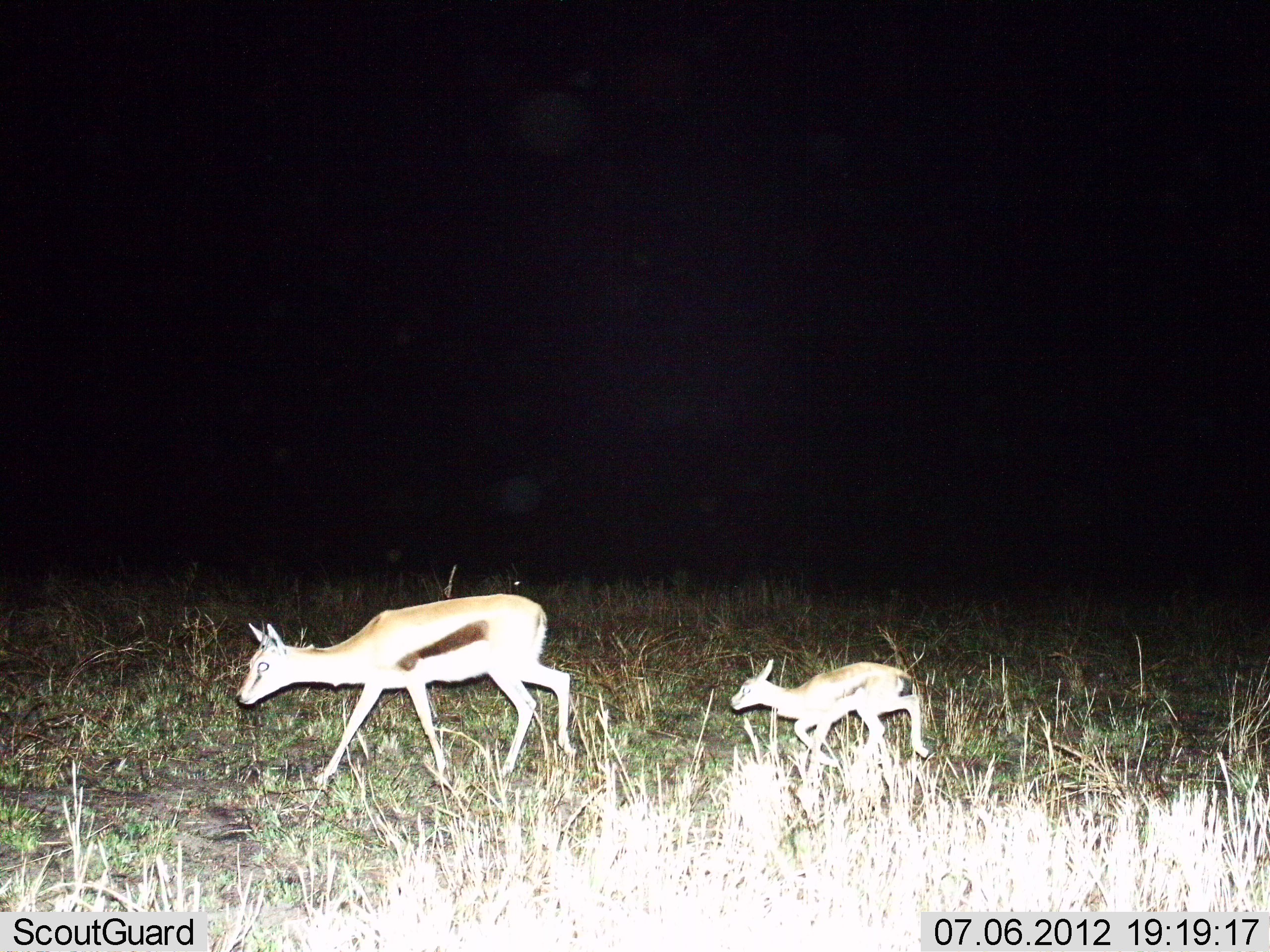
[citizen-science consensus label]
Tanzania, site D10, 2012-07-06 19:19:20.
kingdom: Animalia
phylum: Chordata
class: Mammalia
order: Artiodactyla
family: Bovidae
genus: Eudorcas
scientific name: Eudorcas thomsonii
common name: thomson's gazelle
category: gazellethomsons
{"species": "gazellethomsons (thomson's gazelle) (Eudorcas thomsonii)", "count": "2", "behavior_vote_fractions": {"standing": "0%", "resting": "0%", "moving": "100%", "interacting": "0%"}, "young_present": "80%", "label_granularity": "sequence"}